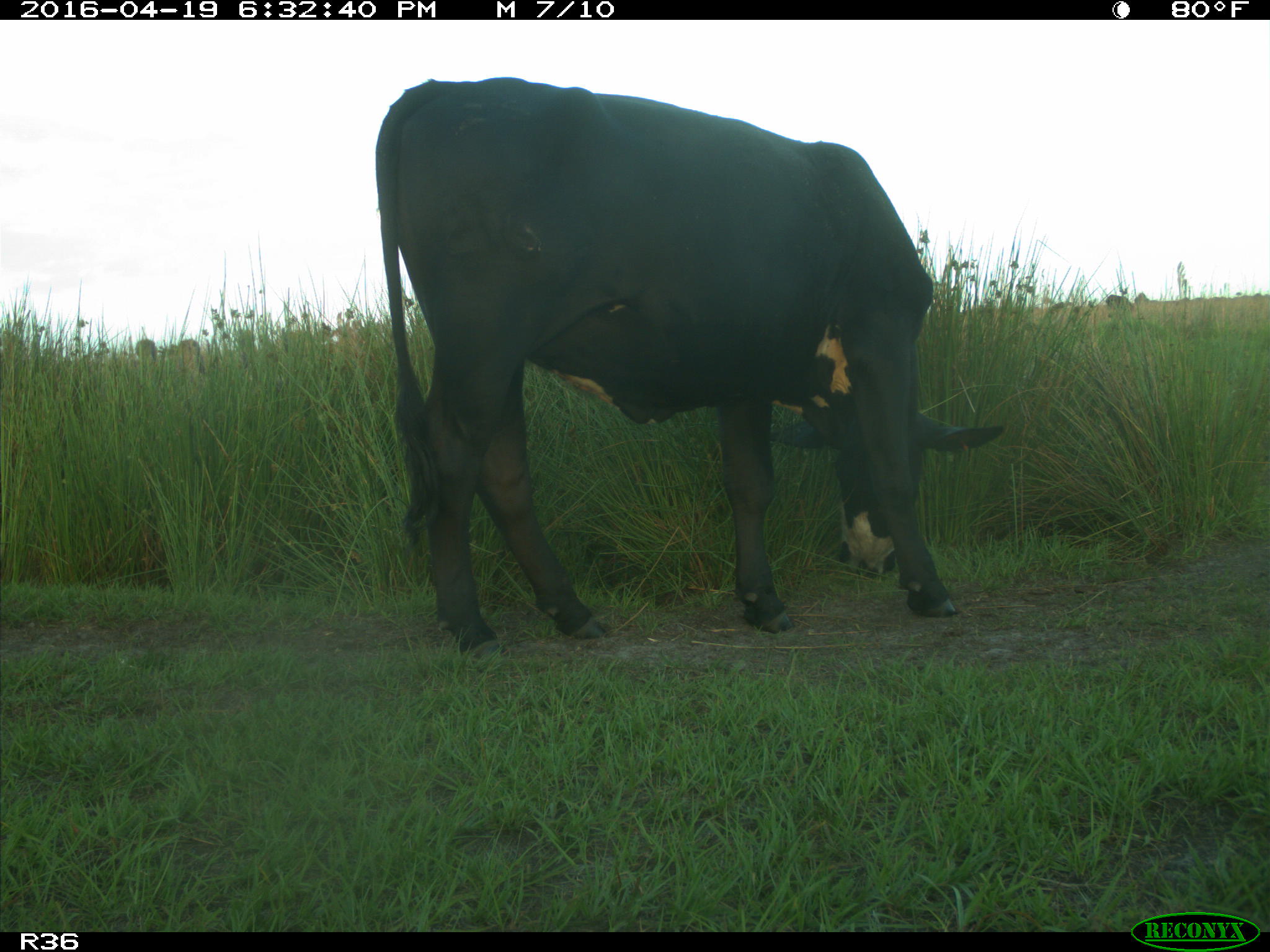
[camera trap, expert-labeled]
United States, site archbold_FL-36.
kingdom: Animalia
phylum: Chordata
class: Mammalia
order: Artiodactyla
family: Bovidae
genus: Bos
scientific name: Bos taurus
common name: domestic cow